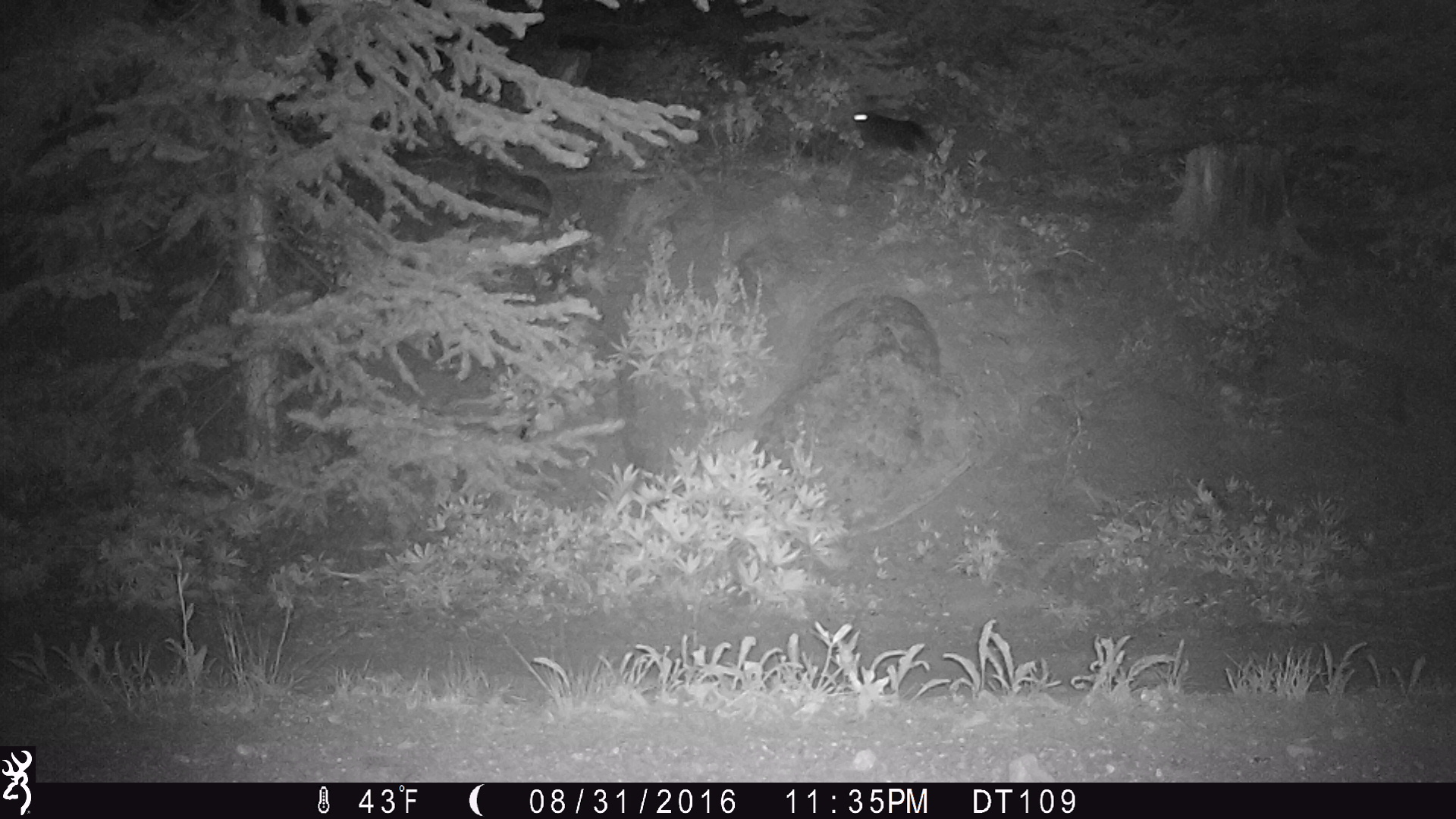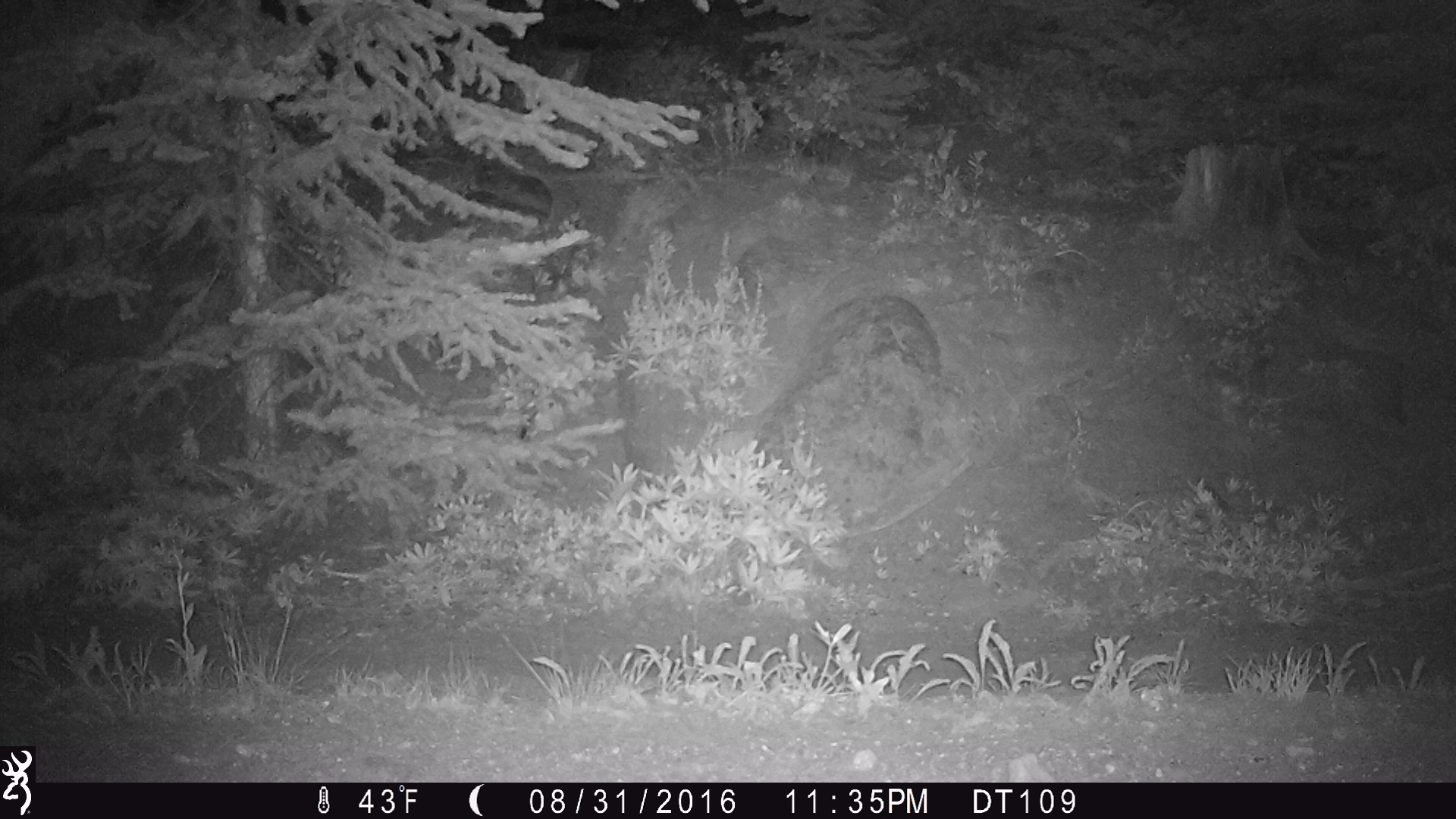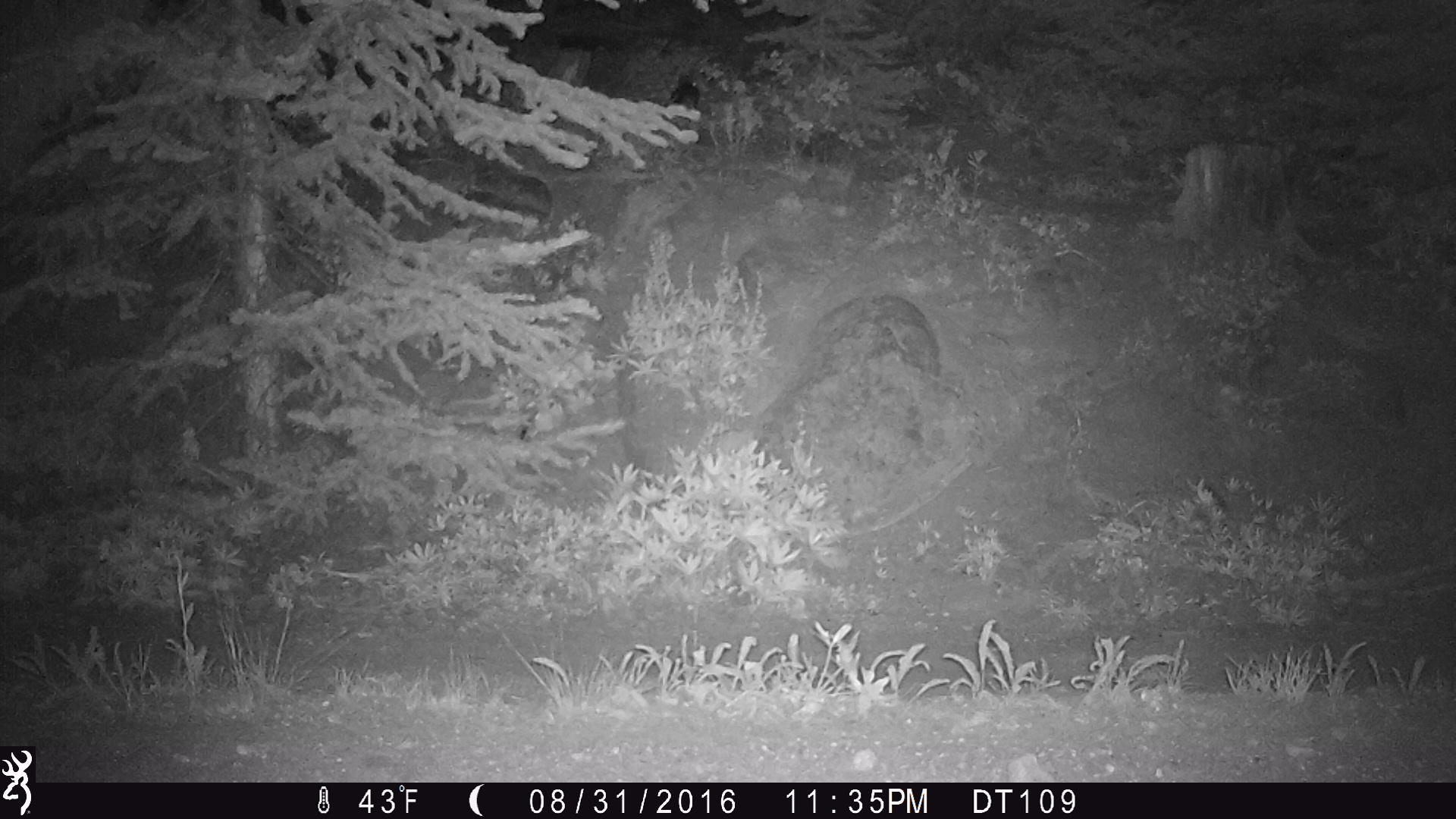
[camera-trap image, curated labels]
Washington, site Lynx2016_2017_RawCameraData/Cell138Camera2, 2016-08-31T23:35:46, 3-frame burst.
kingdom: Animalia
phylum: Chordata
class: Mammalia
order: Lagomorpha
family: Leporidae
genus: Lepus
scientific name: Lepus americanus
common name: snowshoe hare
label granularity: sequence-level